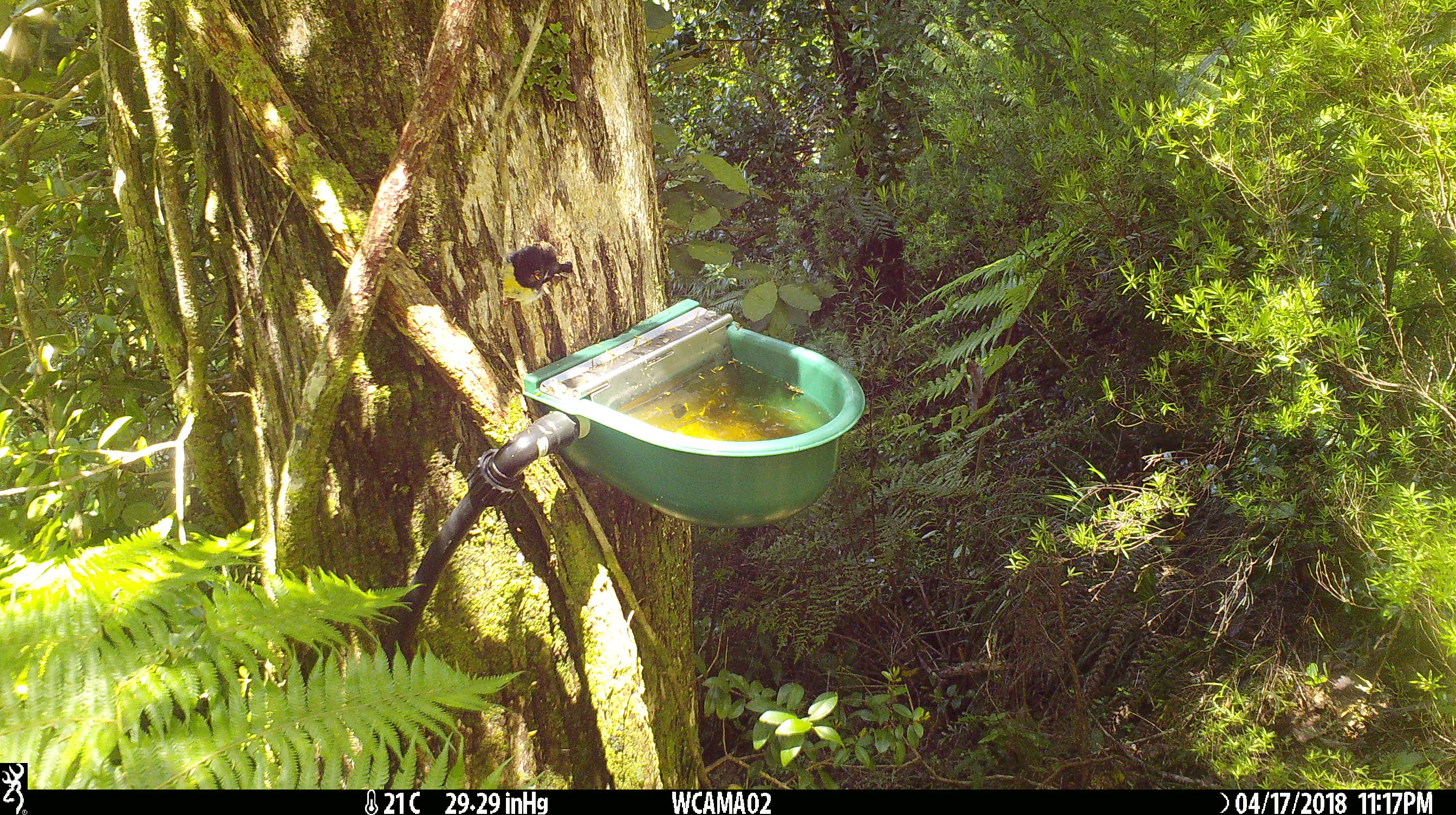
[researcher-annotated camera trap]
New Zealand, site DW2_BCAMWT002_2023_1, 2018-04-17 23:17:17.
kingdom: Animalia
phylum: Chordata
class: Aves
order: Passeriformes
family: Petroicidae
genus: Petroica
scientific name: Petroica macrocephala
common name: tomtit